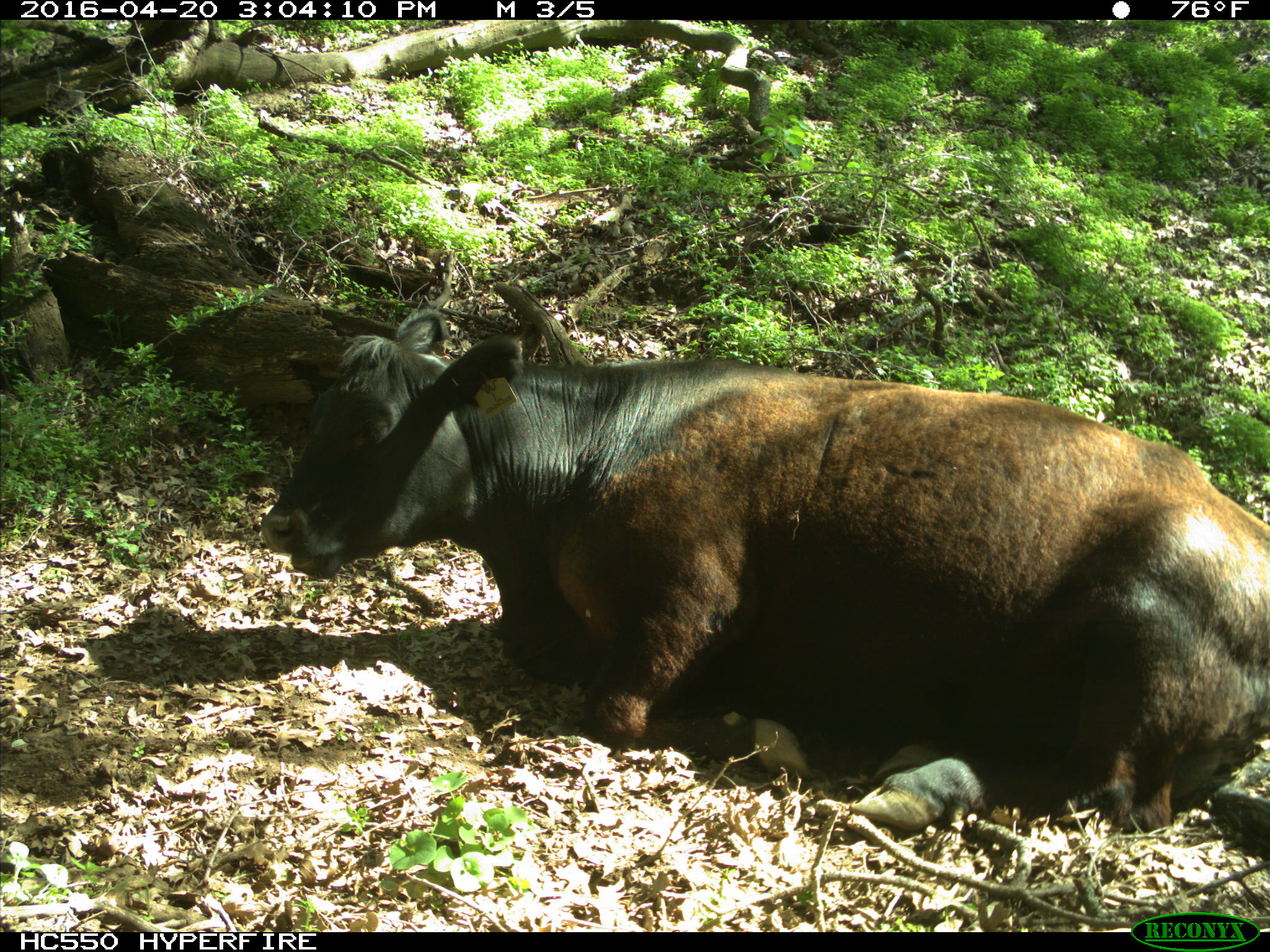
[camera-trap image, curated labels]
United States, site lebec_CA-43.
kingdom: Animalia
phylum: Chordata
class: Mammalia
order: Artiodactyla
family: Bovidae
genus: Bos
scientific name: Bos taurus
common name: domestic cow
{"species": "Bos taurus (domestic cow)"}